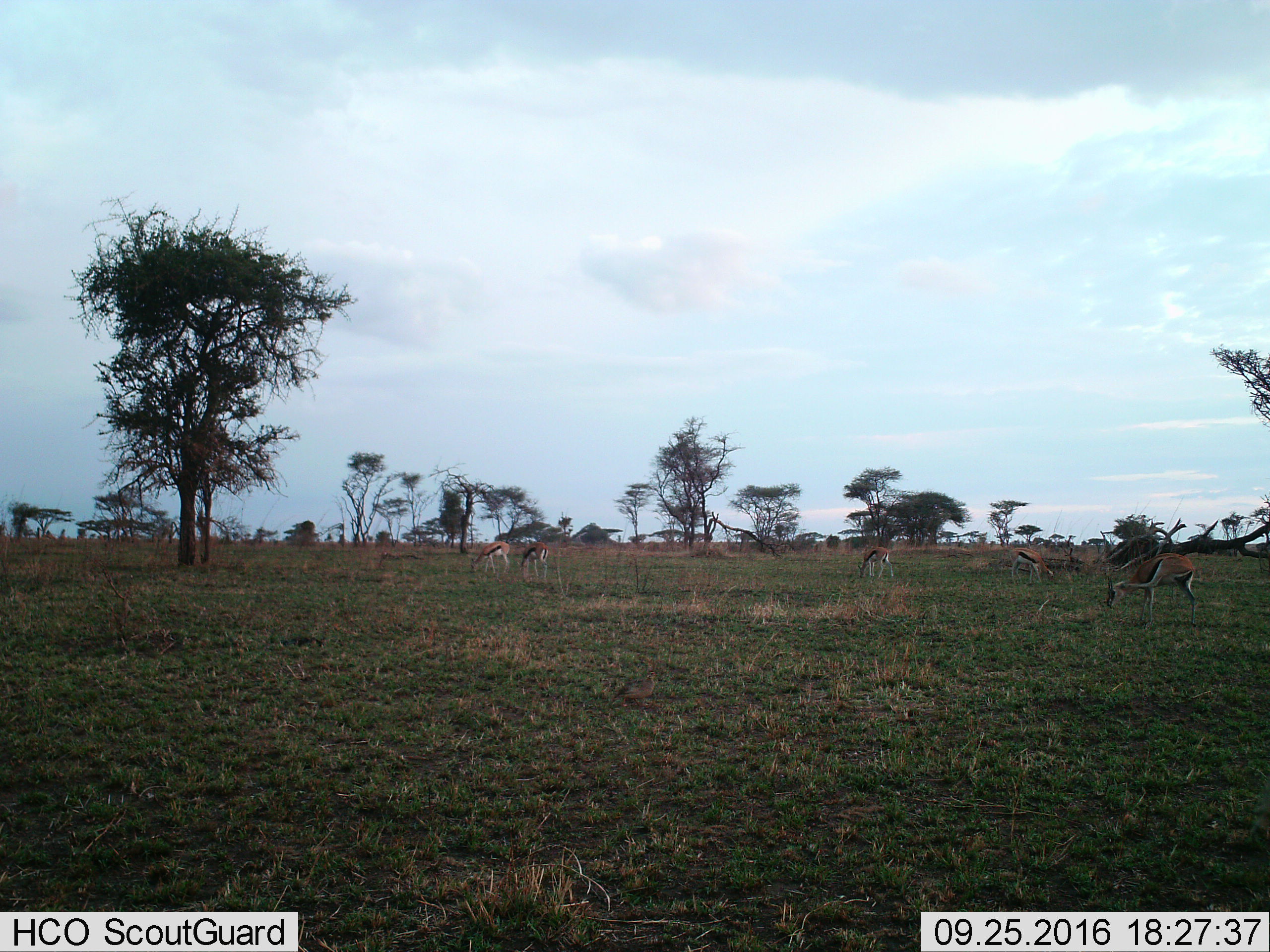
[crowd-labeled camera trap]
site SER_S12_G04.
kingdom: Animalia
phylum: Chordata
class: Mammalia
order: Artiodactyla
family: Bovidae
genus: Eudorcas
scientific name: Eudorcas thomsonii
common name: thomson's gazelle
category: gazellethomsons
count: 5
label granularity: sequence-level